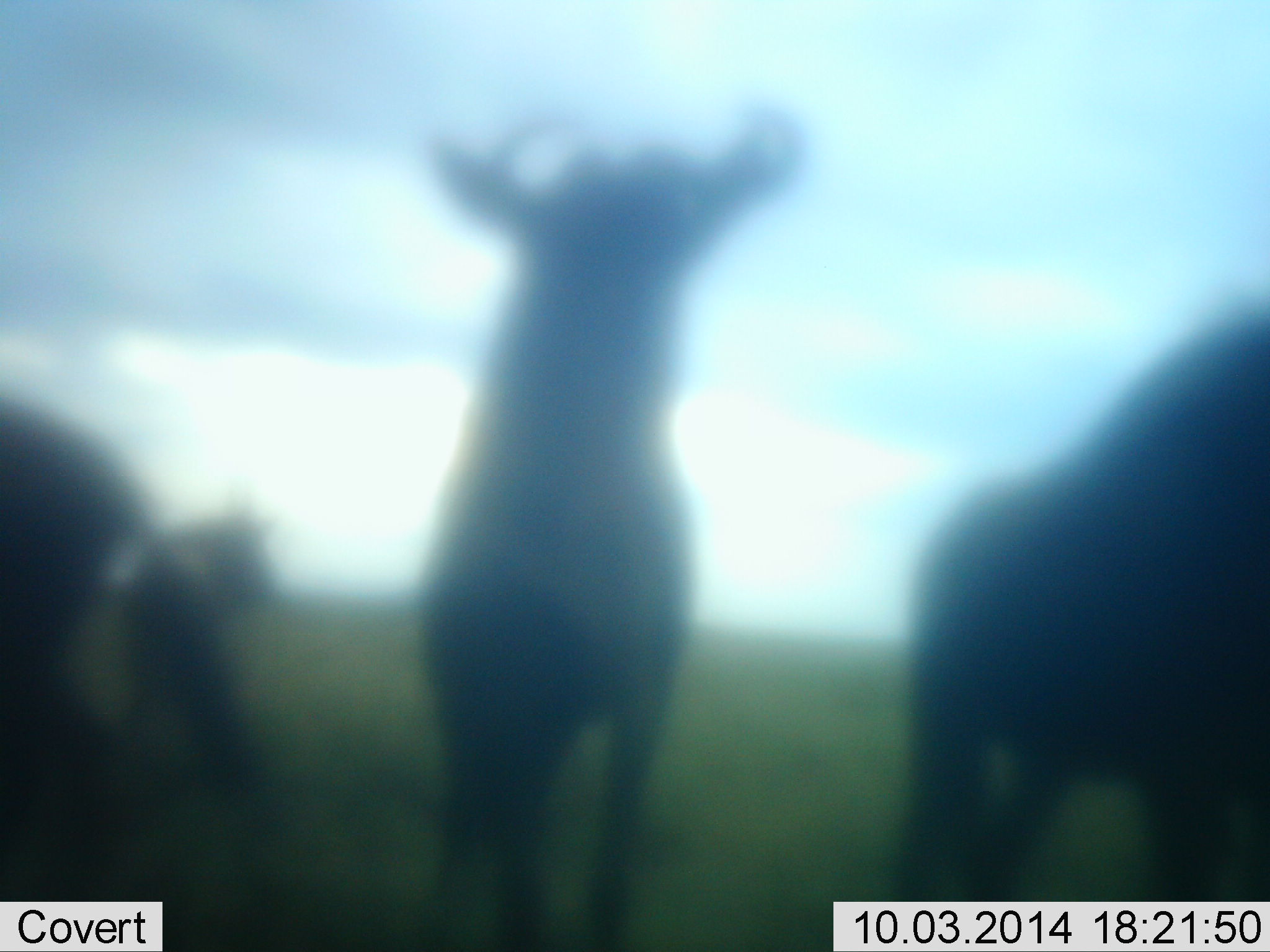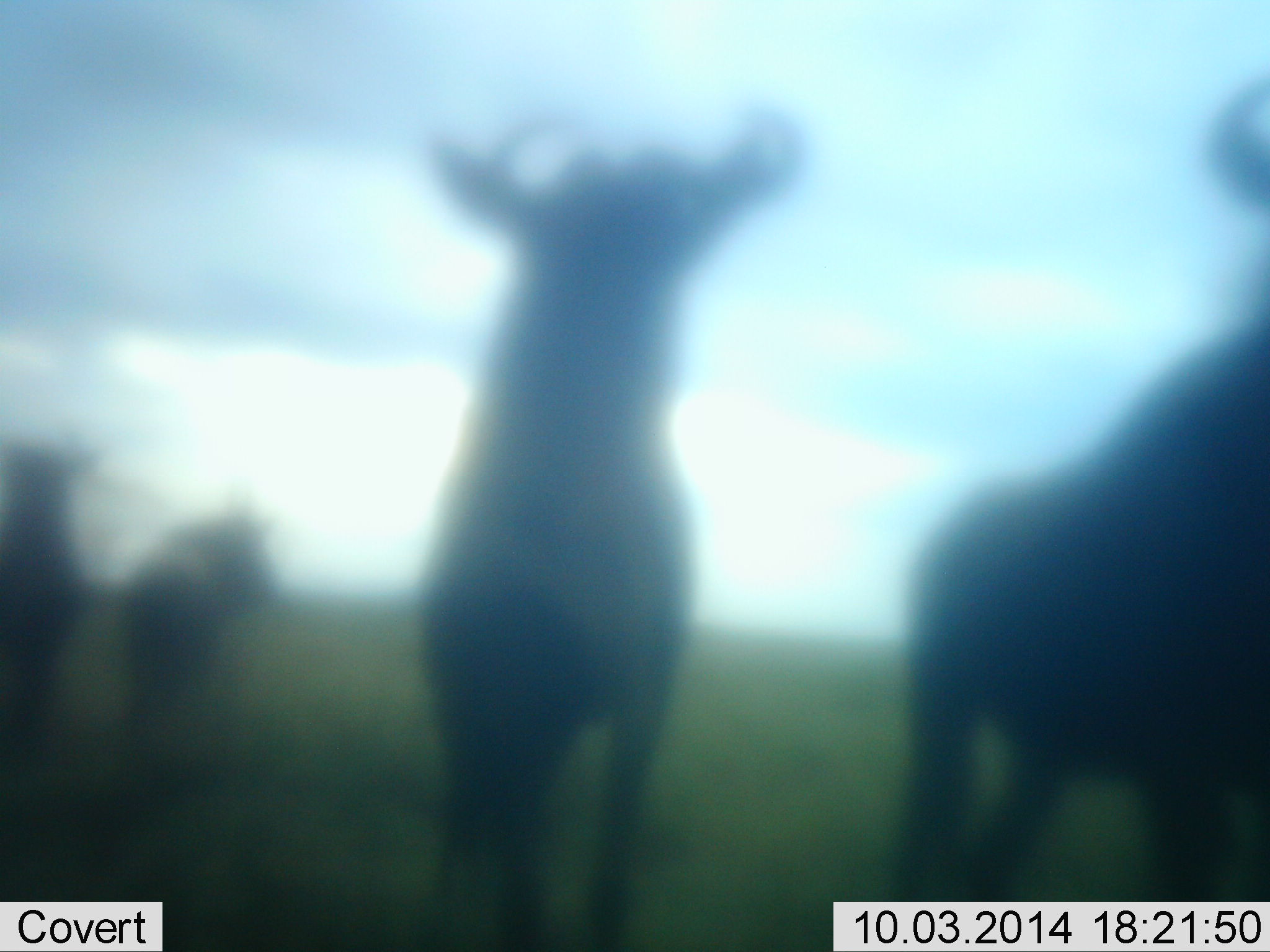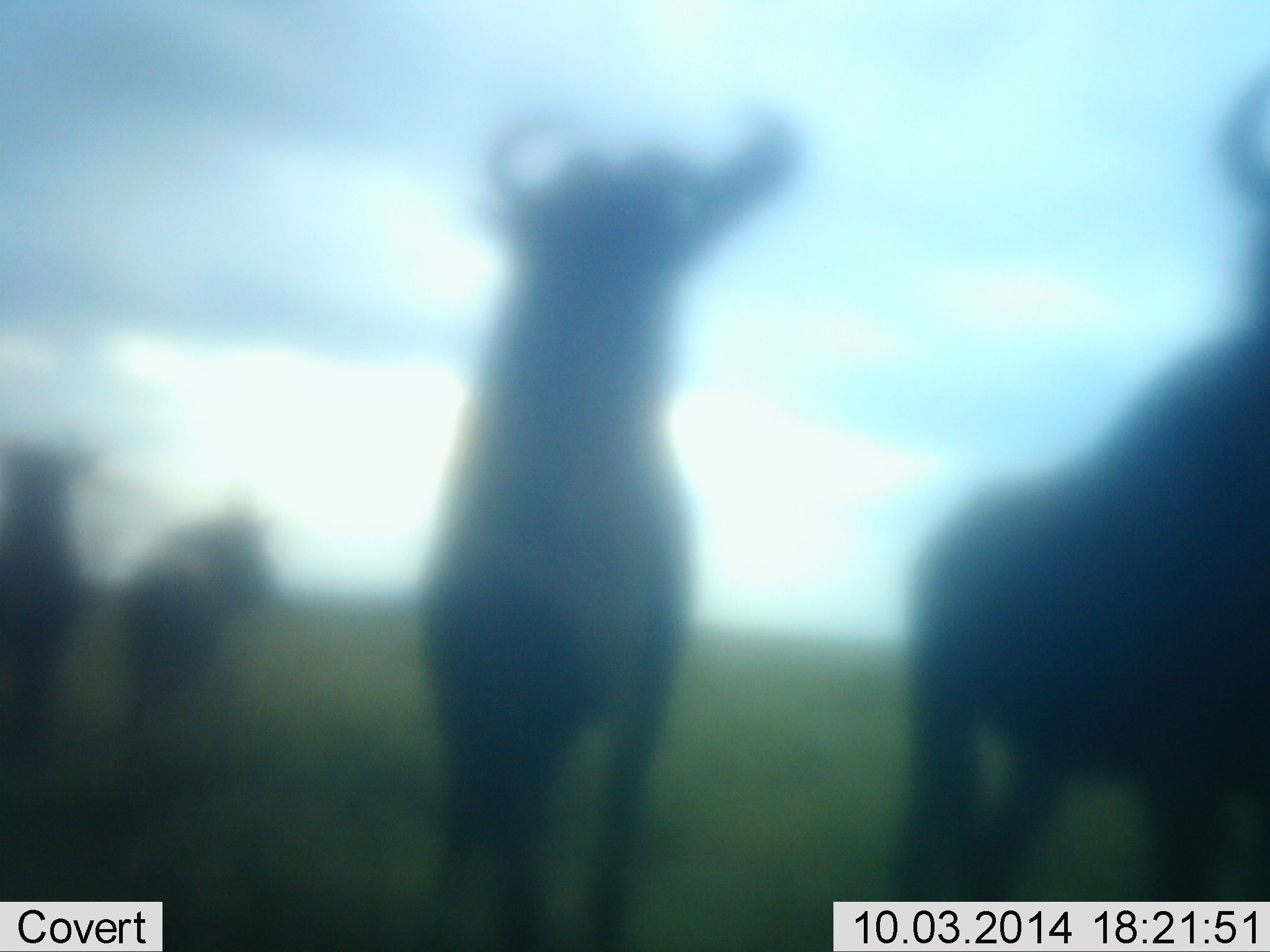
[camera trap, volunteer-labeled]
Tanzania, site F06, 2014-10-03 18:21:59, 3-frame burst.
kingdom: Animalia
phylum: Chordata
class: Mammalia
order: Artiodactyla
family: Bovidae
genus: Connochaetes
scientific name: Connochaetes taurinus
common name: blue wildebeest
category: wildebeest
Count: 5.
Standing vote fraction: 90%.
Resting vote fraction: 0%.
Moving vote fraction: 40%.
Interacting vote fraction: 10%.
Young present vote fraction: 0%.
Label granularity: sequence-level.